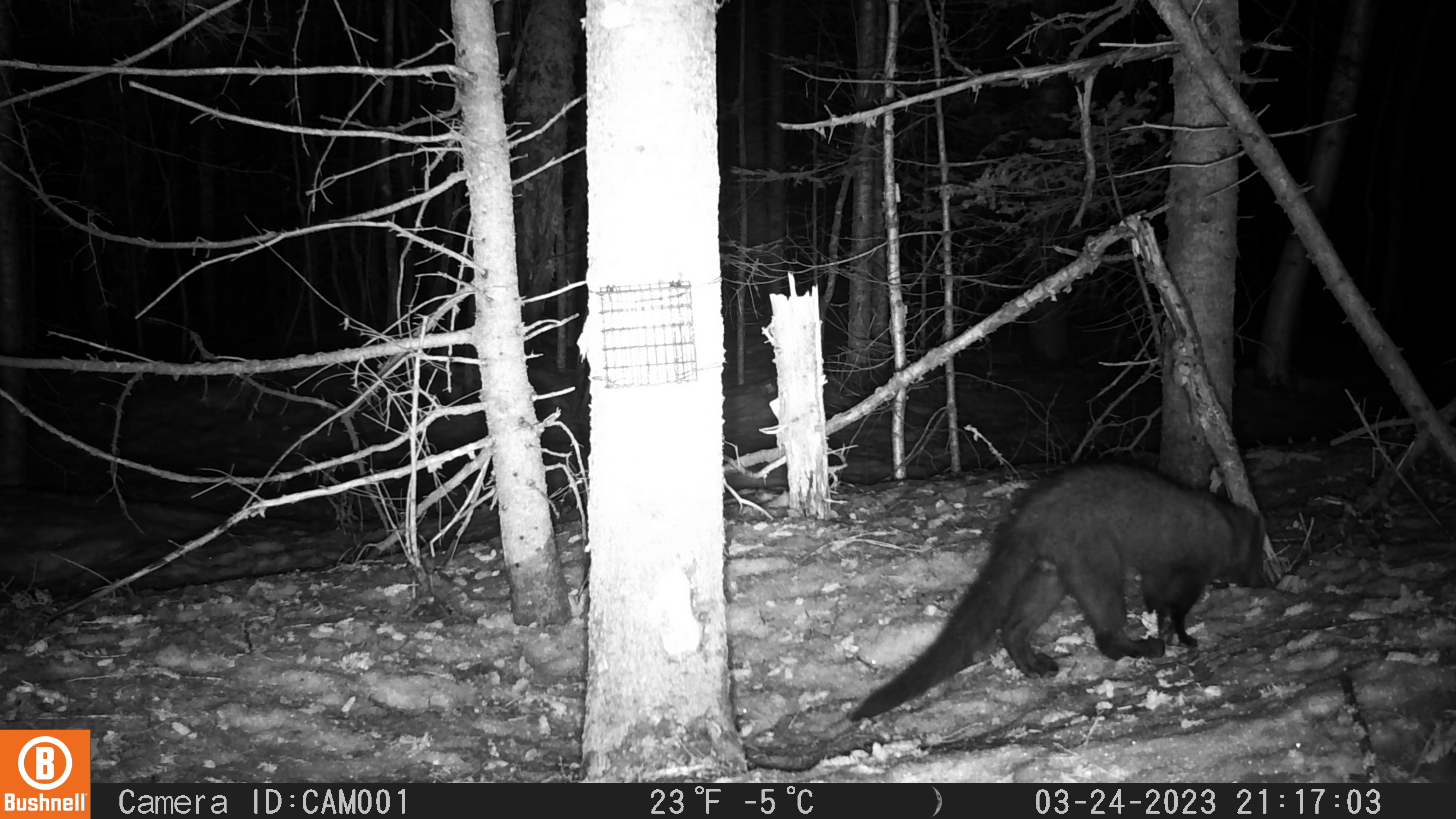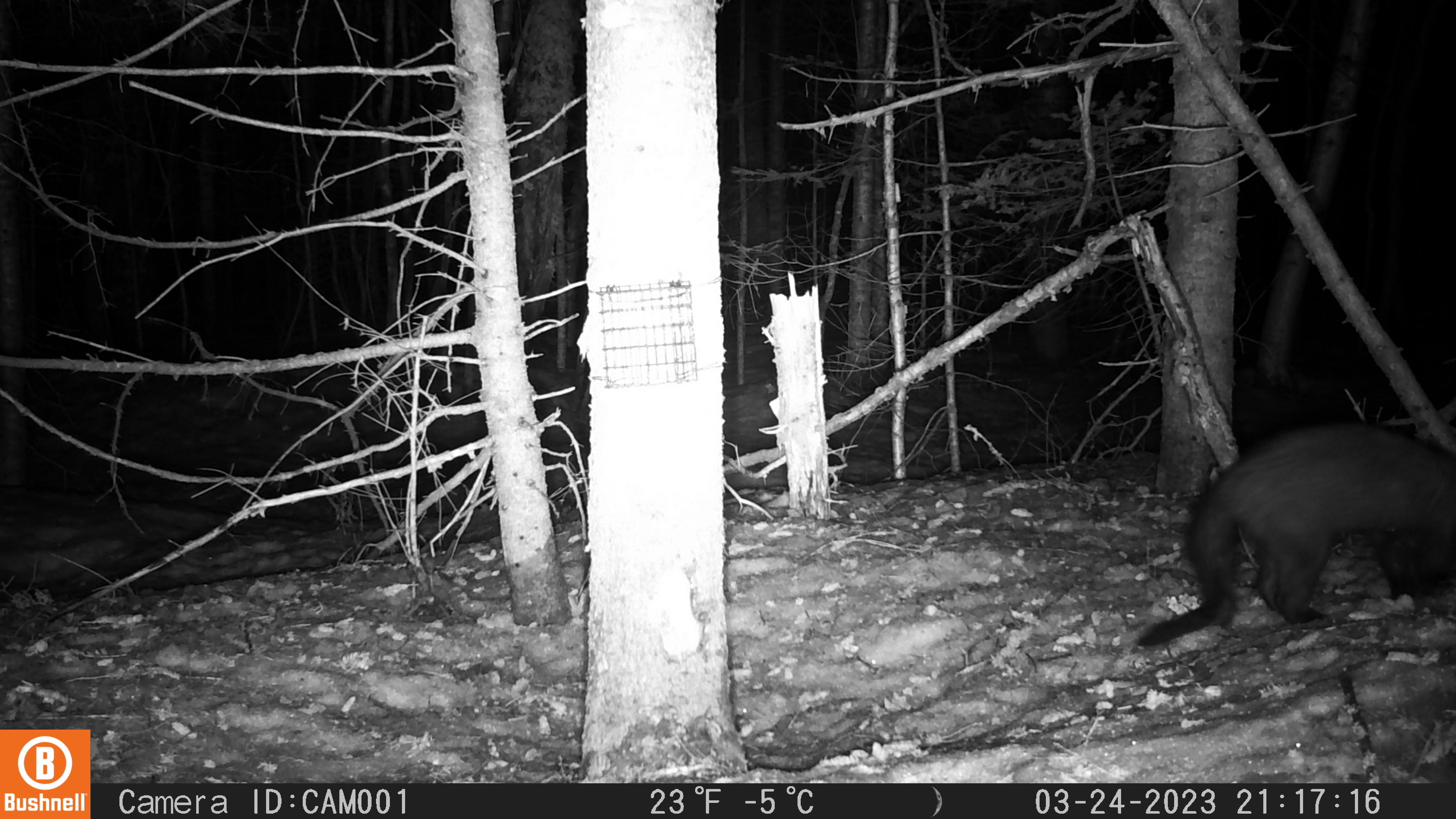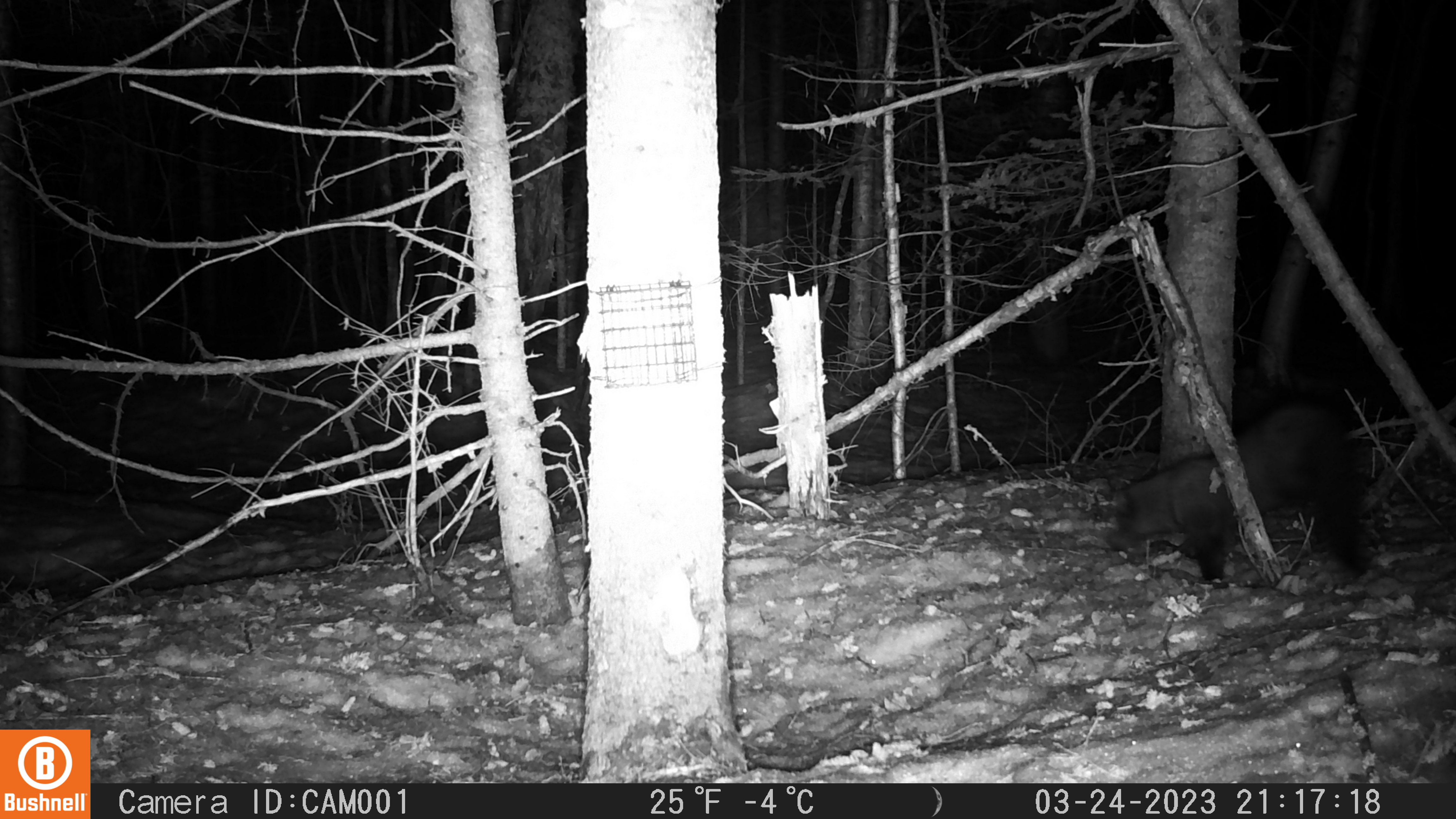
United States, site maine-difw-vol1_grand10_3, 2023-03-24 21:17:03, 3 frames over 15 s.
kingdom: Animalia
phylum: Chordata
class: Mammalia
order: Carnivora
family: Mustelidae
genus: Pekania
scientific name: Pekania pennanti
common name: fisher